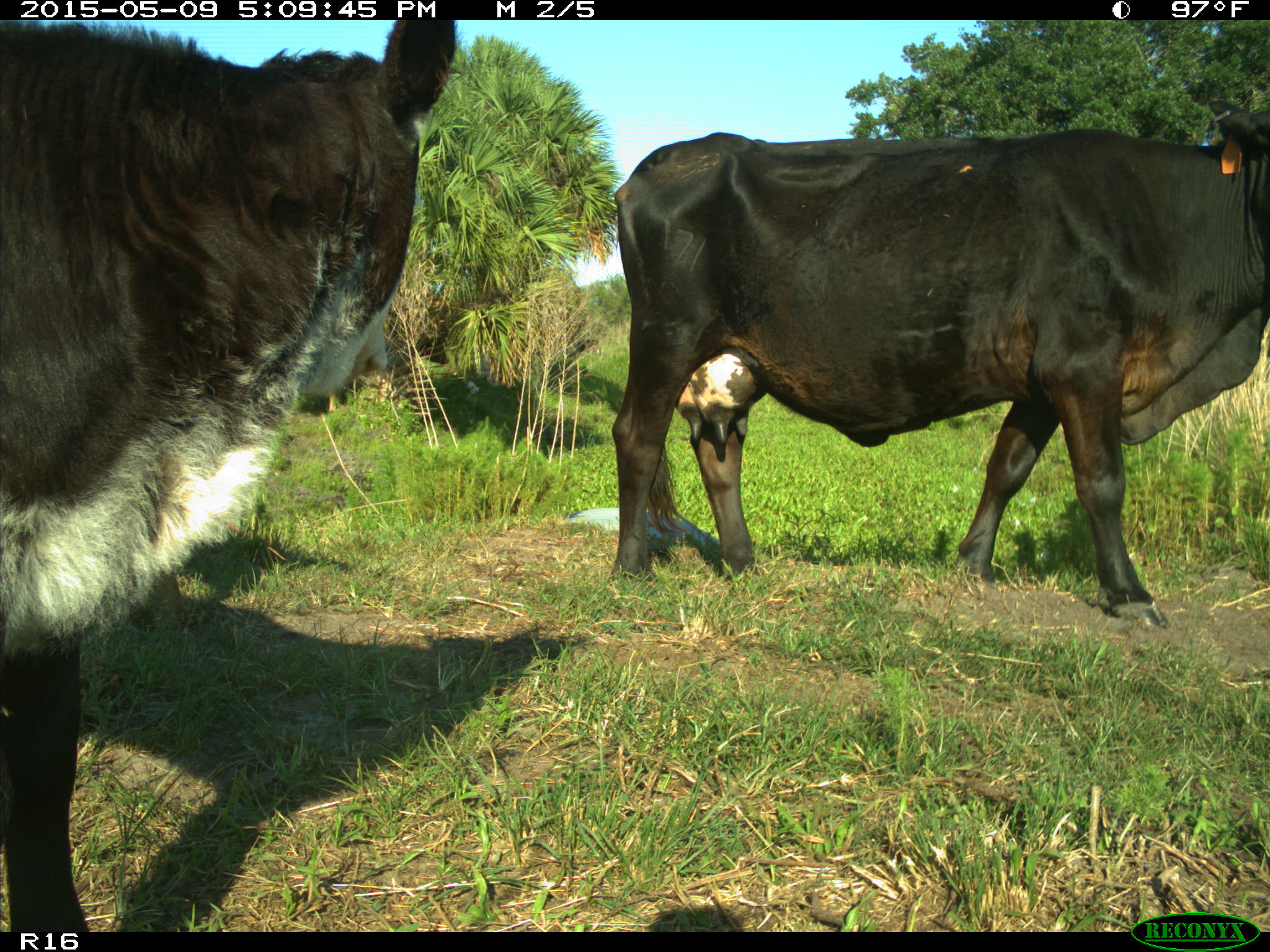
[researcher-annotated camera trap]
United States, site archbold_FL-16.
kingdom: Animalia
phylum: Chordata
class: Mammalia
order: Artiodactyla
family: Suidae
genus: Sus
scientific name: Sus scrofa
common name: wild boar